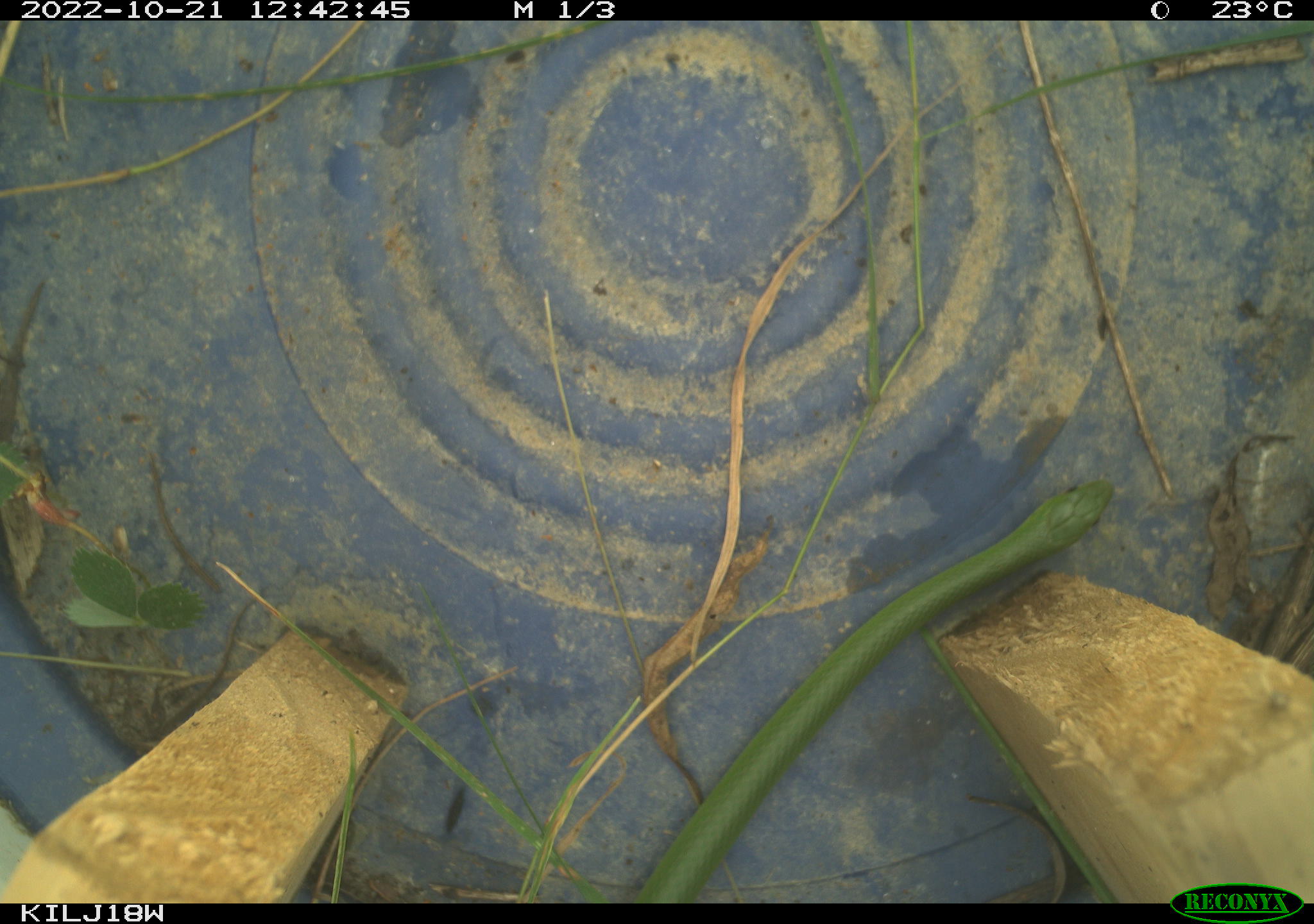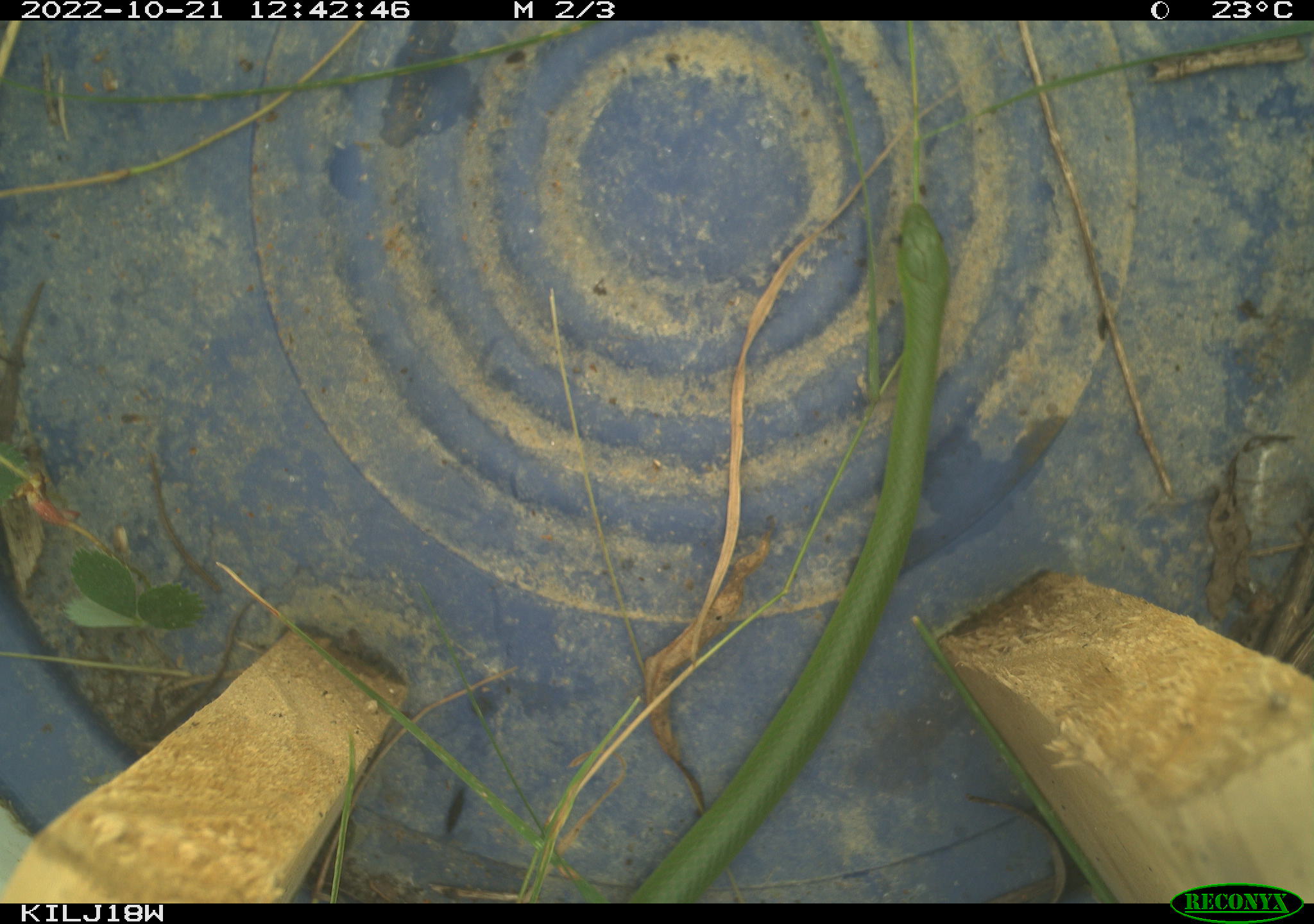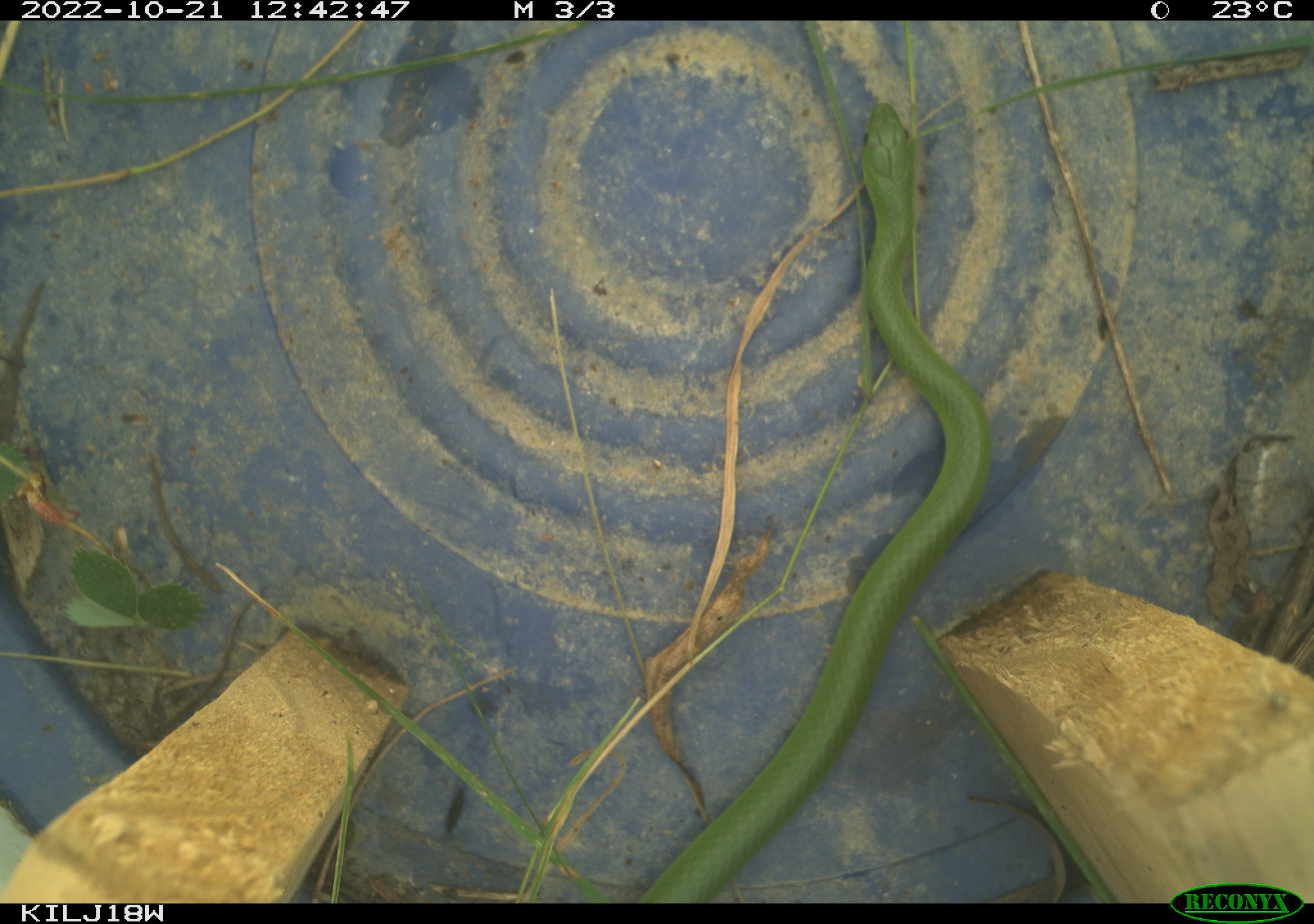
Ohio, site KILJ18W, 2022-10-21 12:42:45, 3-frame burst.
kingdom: Animalia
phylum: Chordata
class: Reptilia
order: Squamata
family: Colubridae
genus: Opheodrys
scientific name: Opheodrys vernalis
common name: smooth greensnake